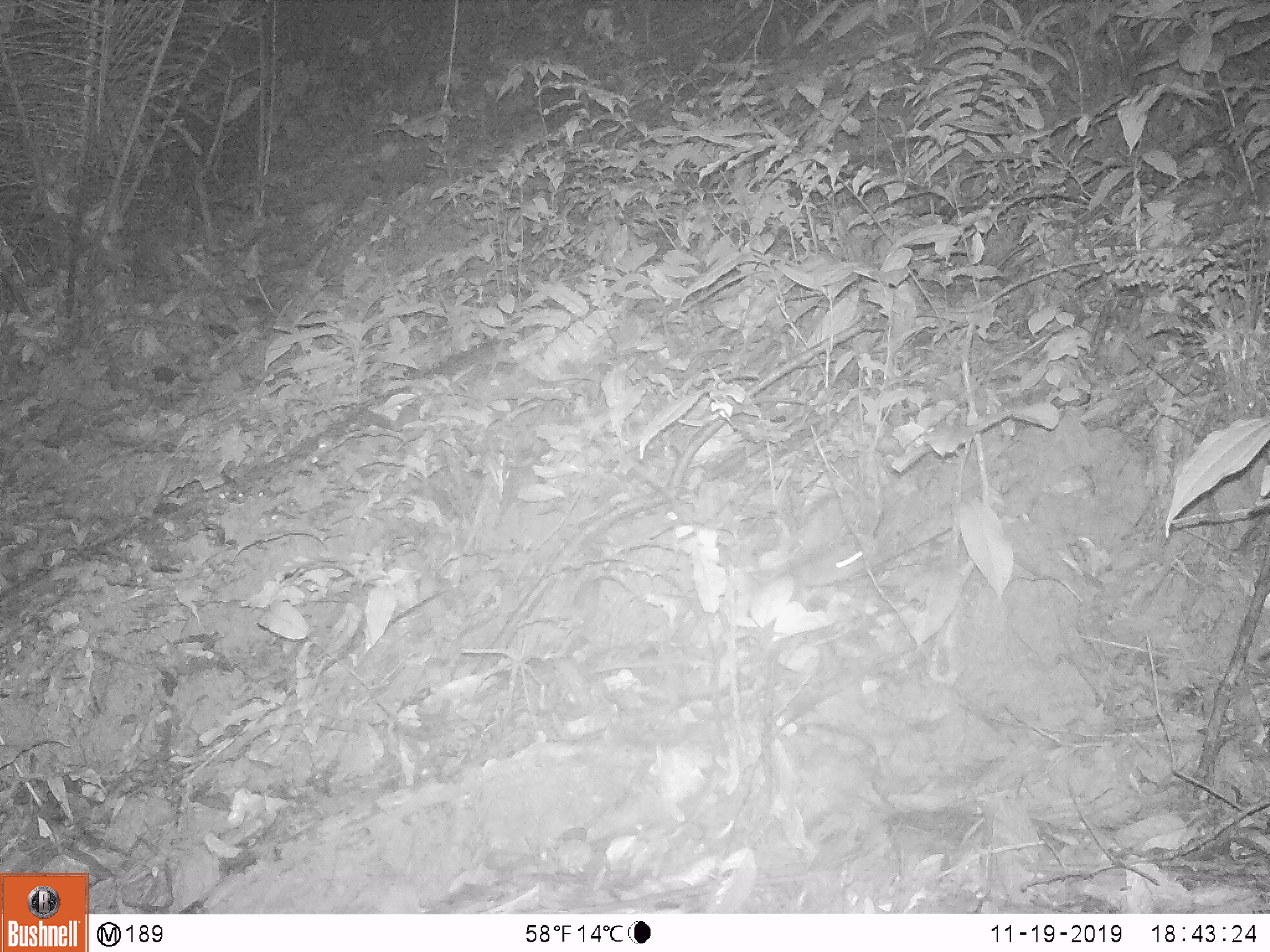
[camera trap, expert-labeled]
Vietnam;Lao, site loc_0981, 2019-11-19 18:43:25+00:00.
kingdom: Animalia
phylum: Chordata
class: Mammalia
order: Rodentia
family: Muridae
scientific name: Muridae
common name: old-world mice and rats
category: unidentified murid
Unidentified murid (old-world mice and rats) (Muridae). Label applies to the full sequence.